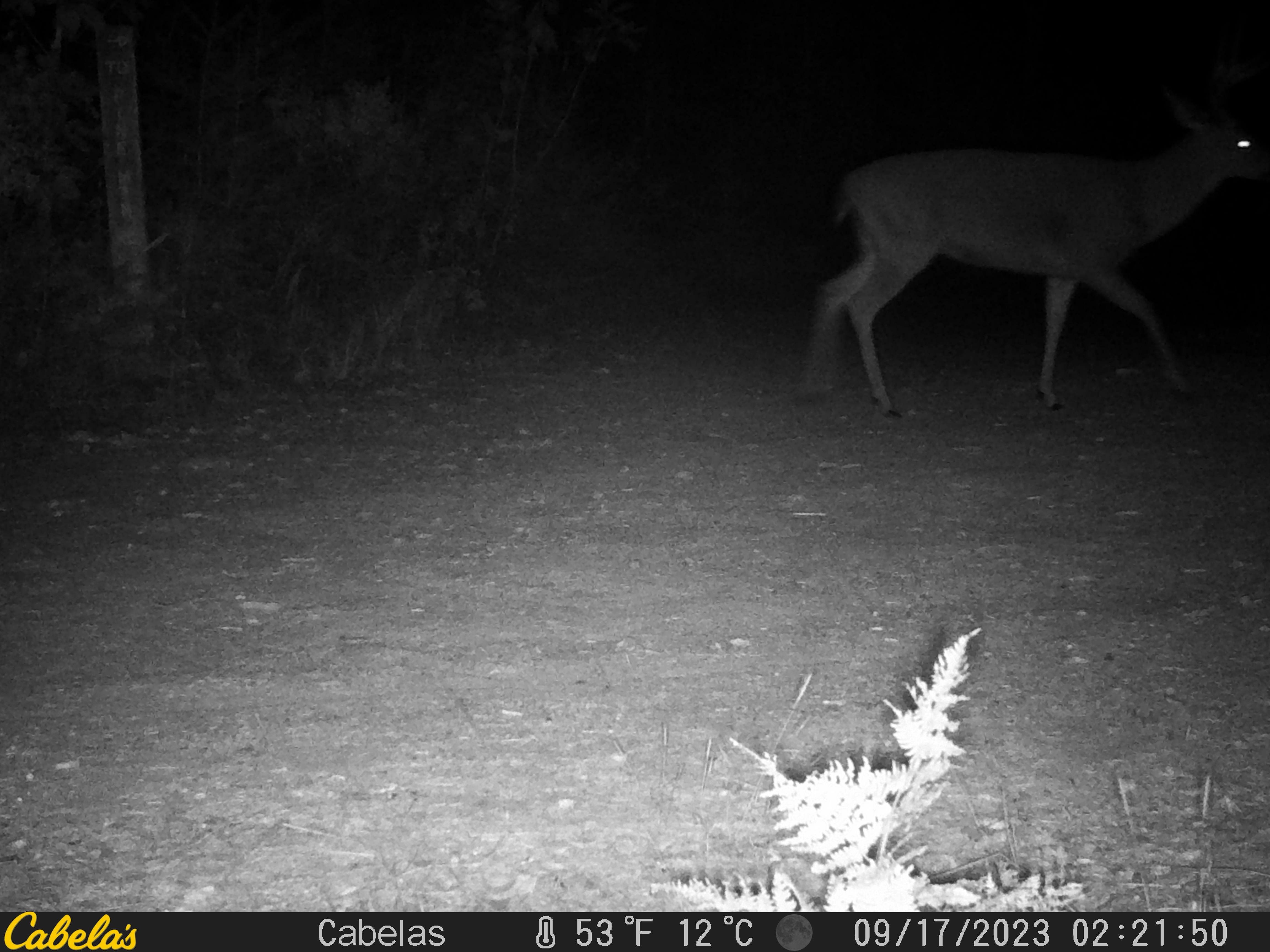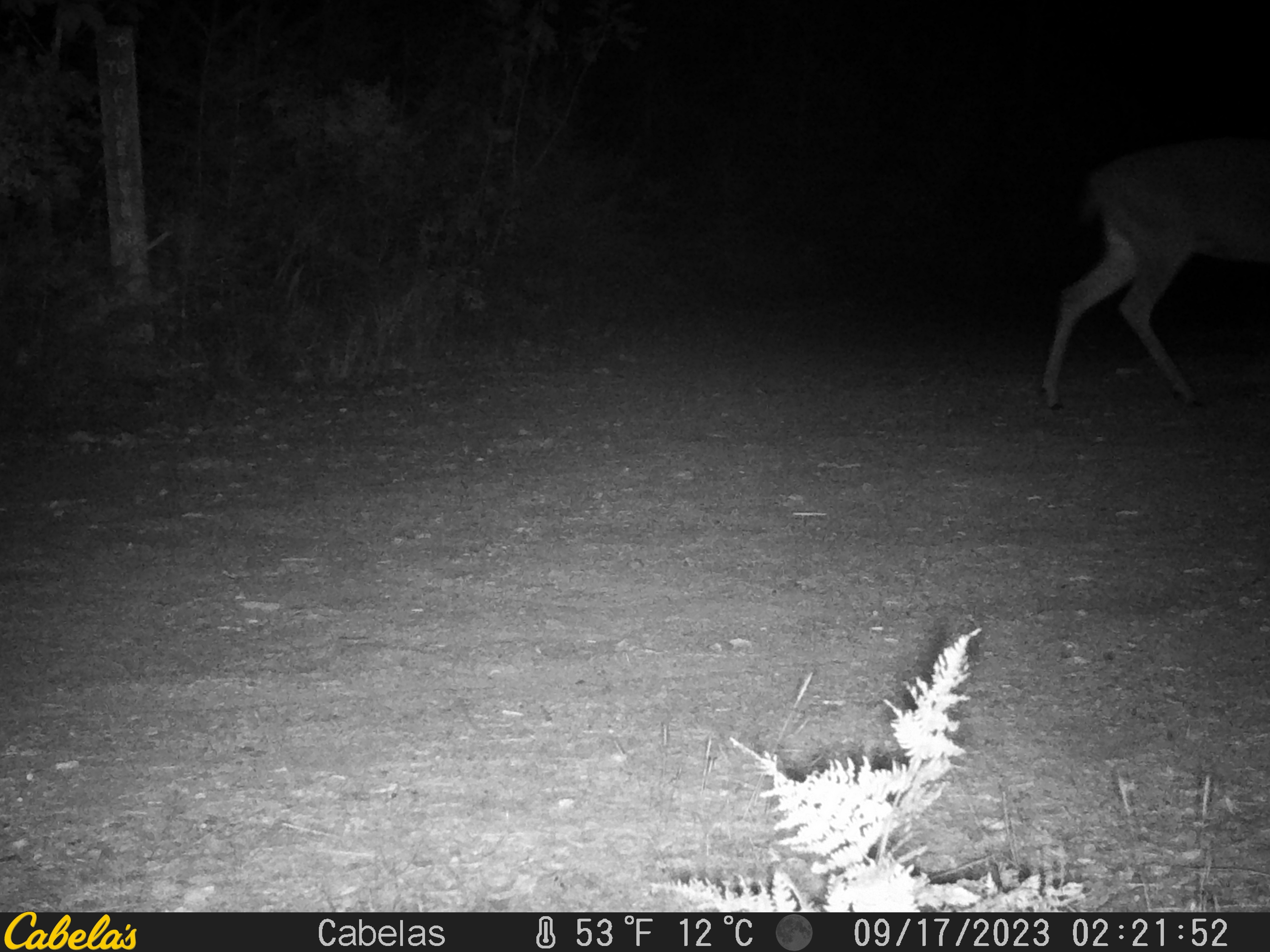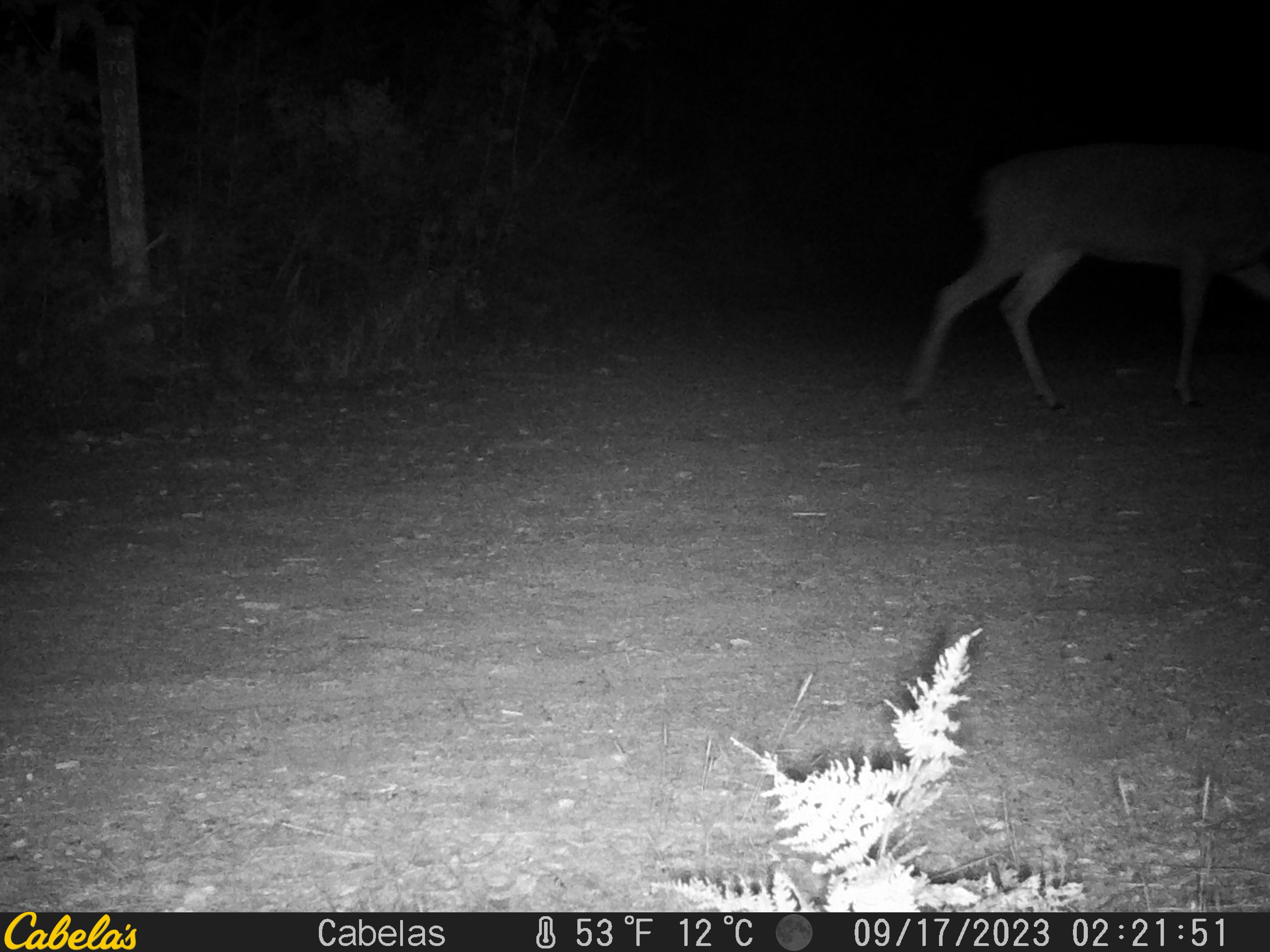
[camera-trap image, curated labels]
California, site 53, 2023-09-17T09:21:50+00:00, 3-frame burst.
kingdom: Animalia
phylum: Chordata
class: Mammalia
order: Artiodactyla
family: Cervidae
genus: Odocoileus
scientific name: Odocoileus hemionus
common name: mule deer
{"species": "mule deer (Odocoileus hemionus)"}